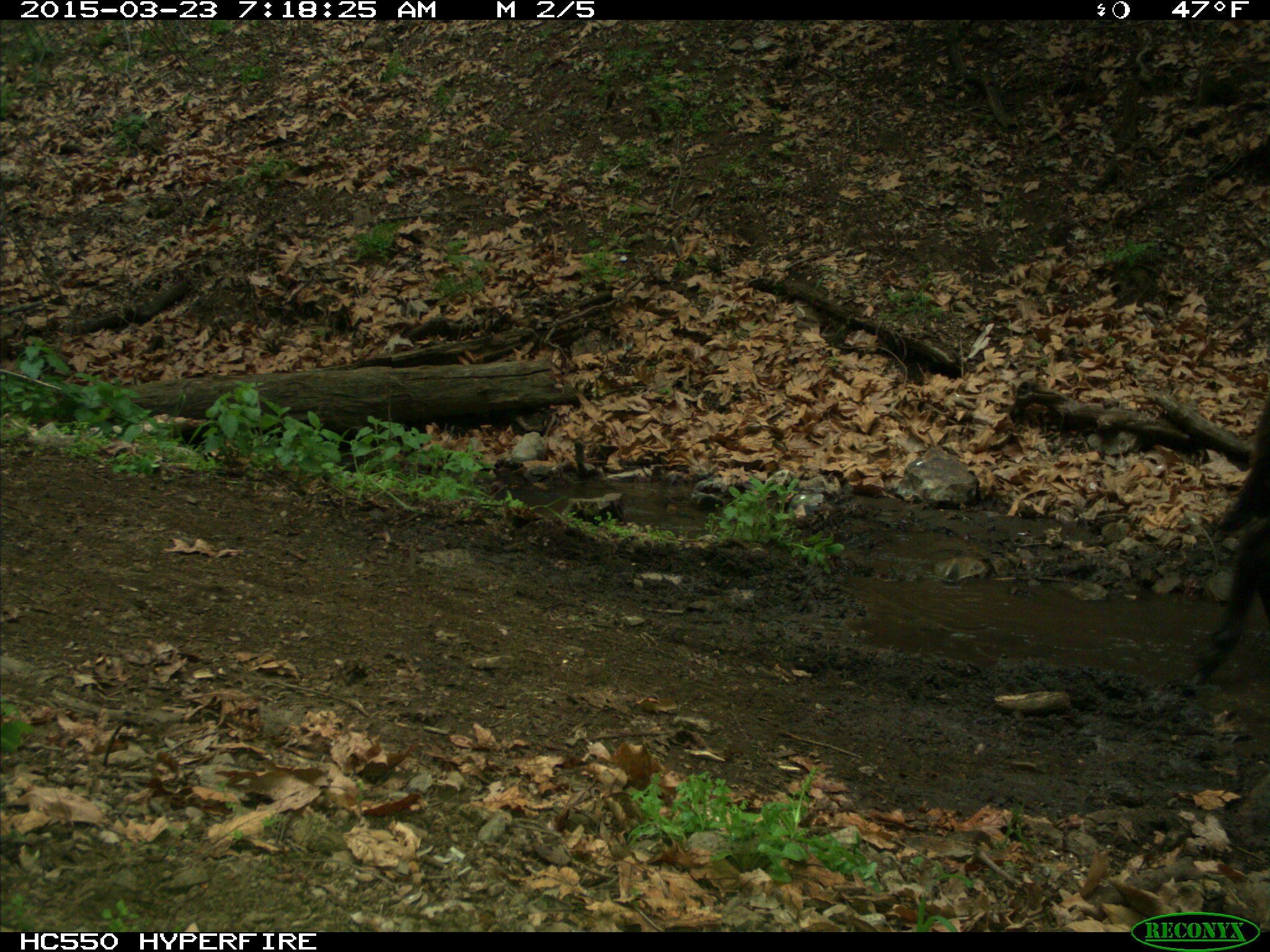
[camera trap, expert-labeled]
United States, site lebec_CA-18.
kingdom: Animalia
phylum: Chordata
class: Mammalia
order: Artiodactyla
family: Bovidae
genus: Bos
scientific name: Bos taurus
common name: domestic cow